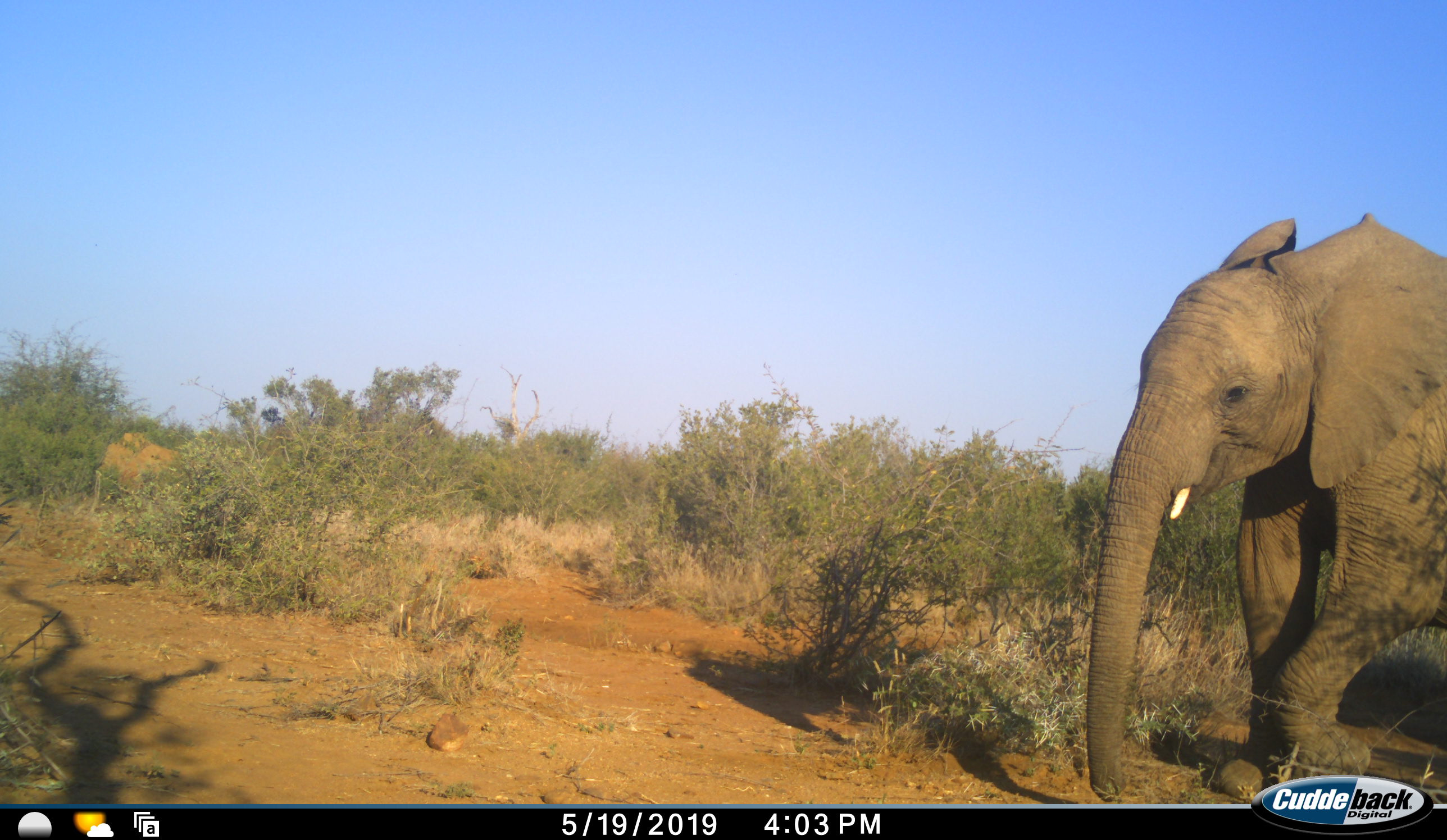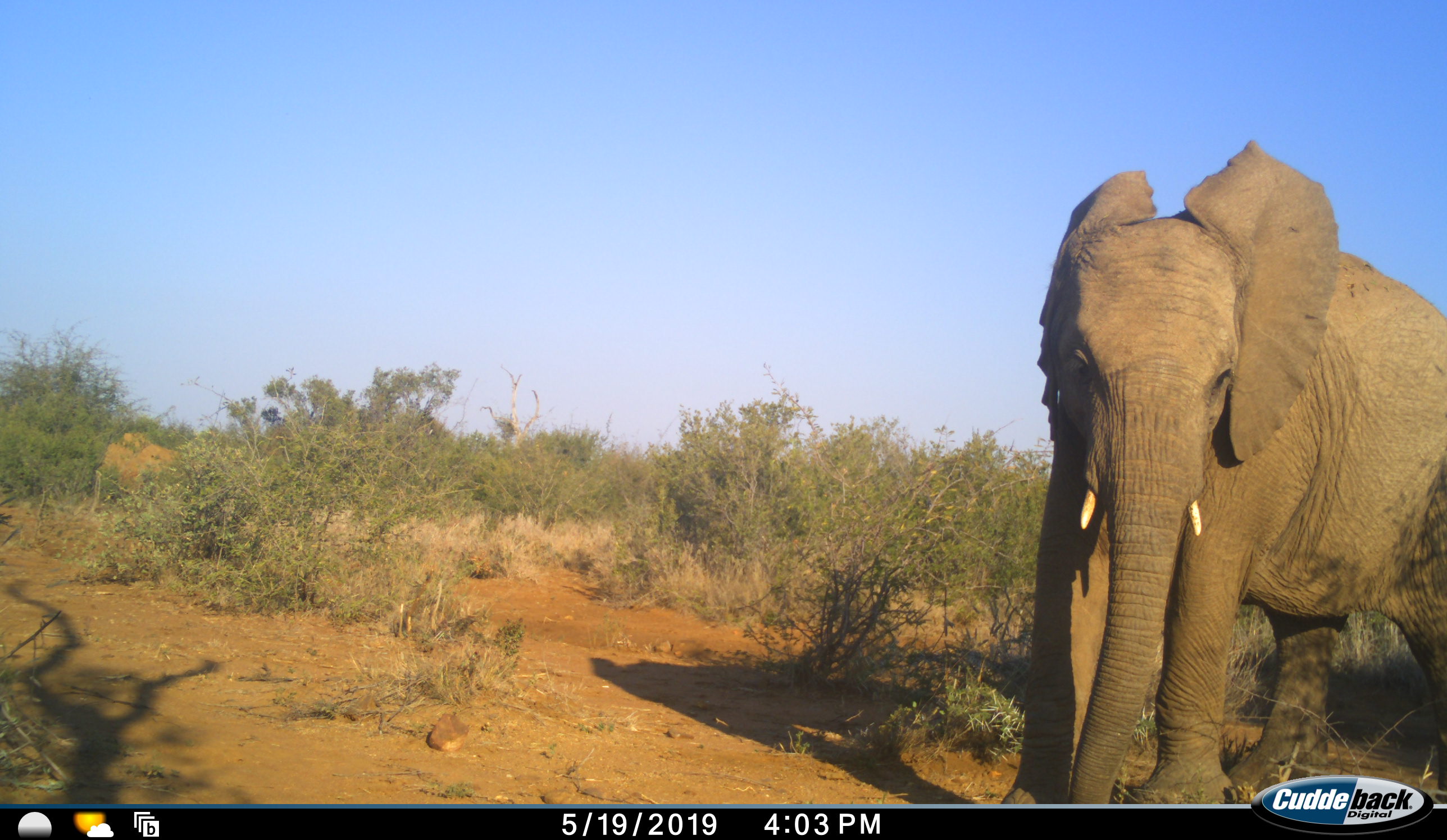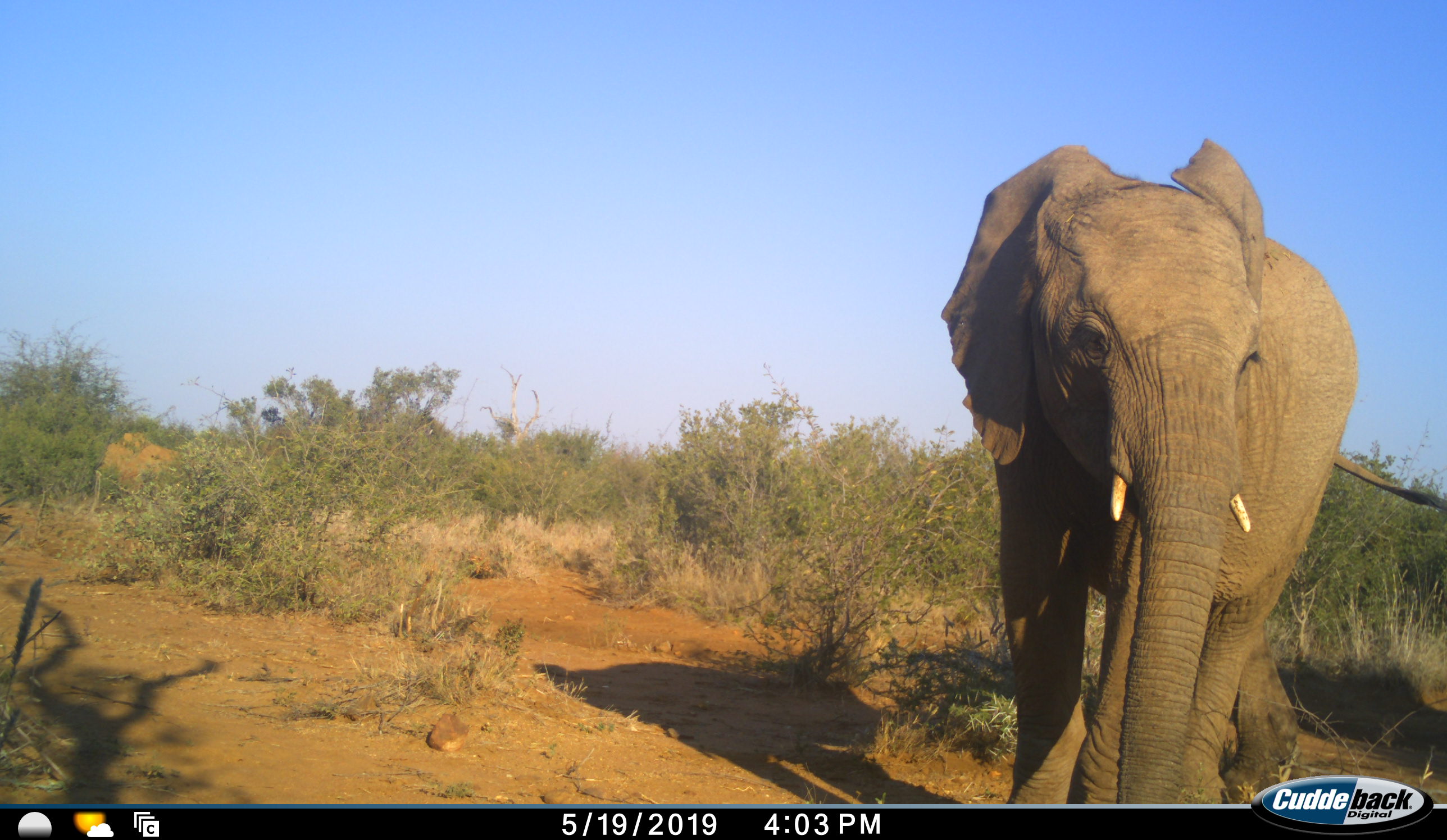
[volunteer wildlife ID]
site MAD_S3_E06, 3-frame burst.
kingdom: Animalia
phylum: Chordata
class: Mammalia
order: Proboscidea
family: Elephantidae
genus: Loxodonta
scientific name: Loxodonta africana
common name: african bush elephant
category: elephant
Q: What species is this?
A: Elephant (african bush elephant) (Loxodonta africana).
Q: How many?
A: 1.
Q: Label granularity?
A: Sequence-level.